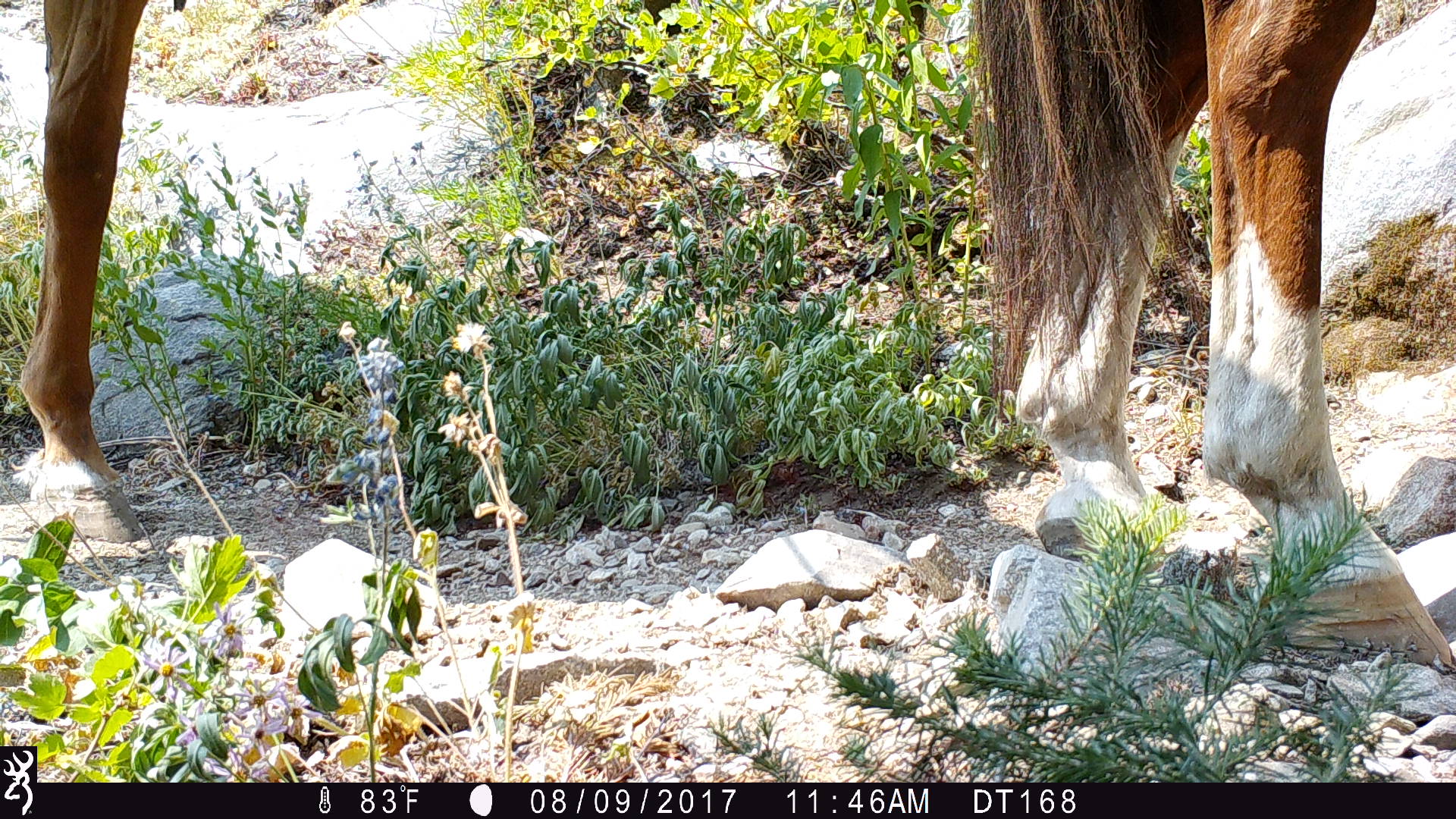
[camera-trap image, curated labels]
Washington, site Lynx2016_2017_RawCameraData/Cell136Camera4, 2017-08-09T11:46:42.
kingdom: Animalia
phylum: Chordata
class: Mammalia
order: Perissodactyla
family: Equidae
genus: Equus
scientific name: Equus caballus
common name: domestic horse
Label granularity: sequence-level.